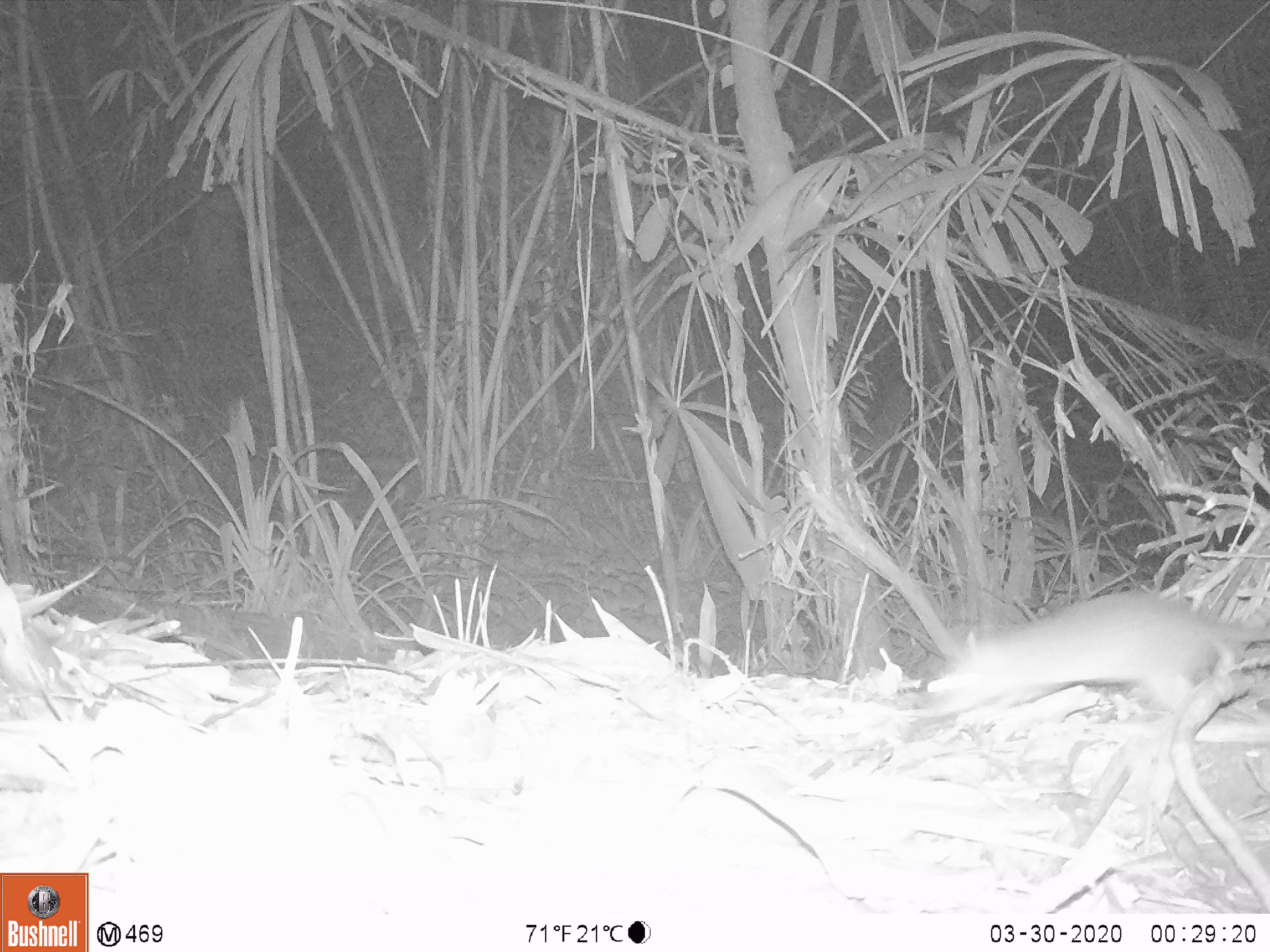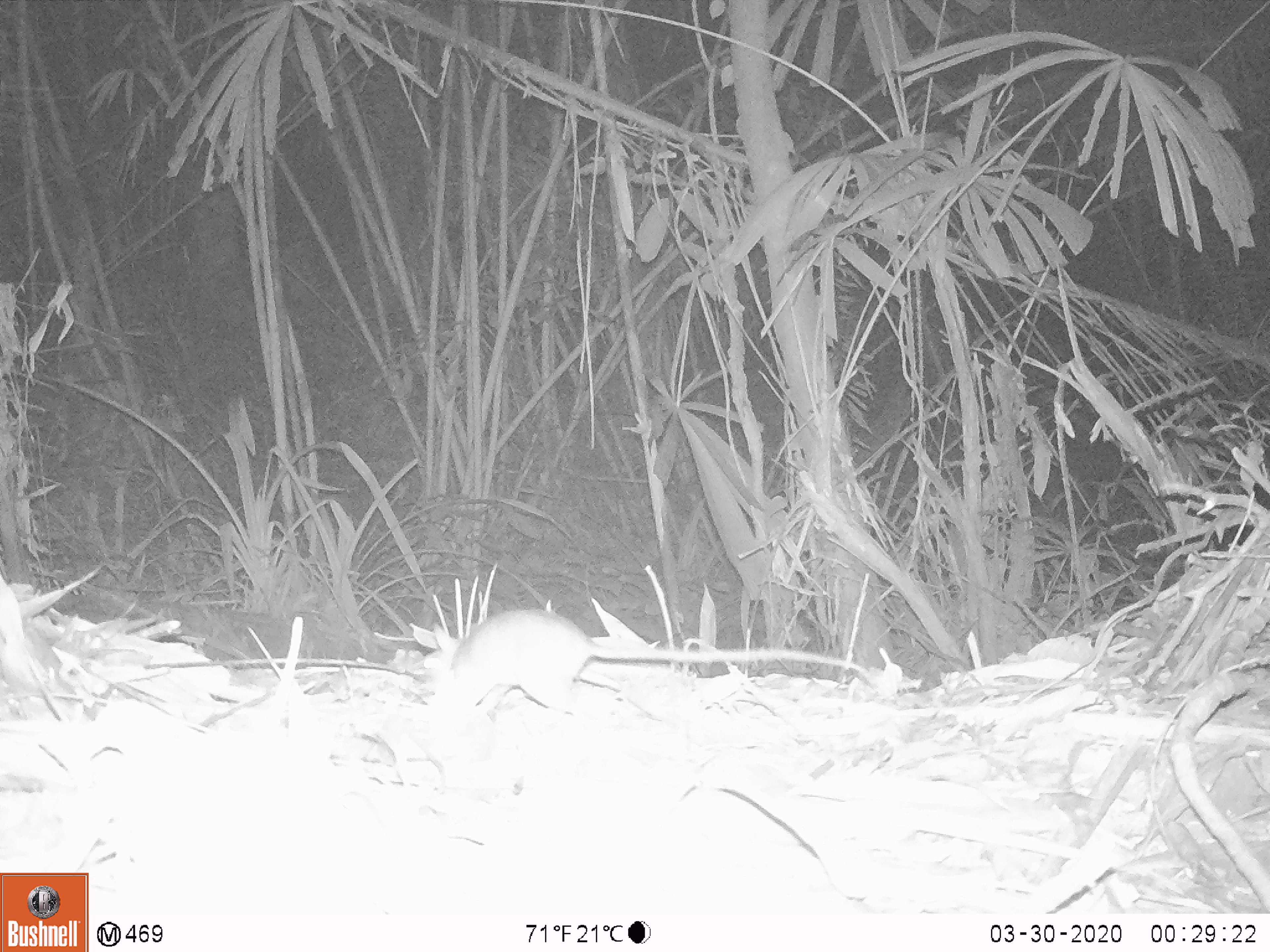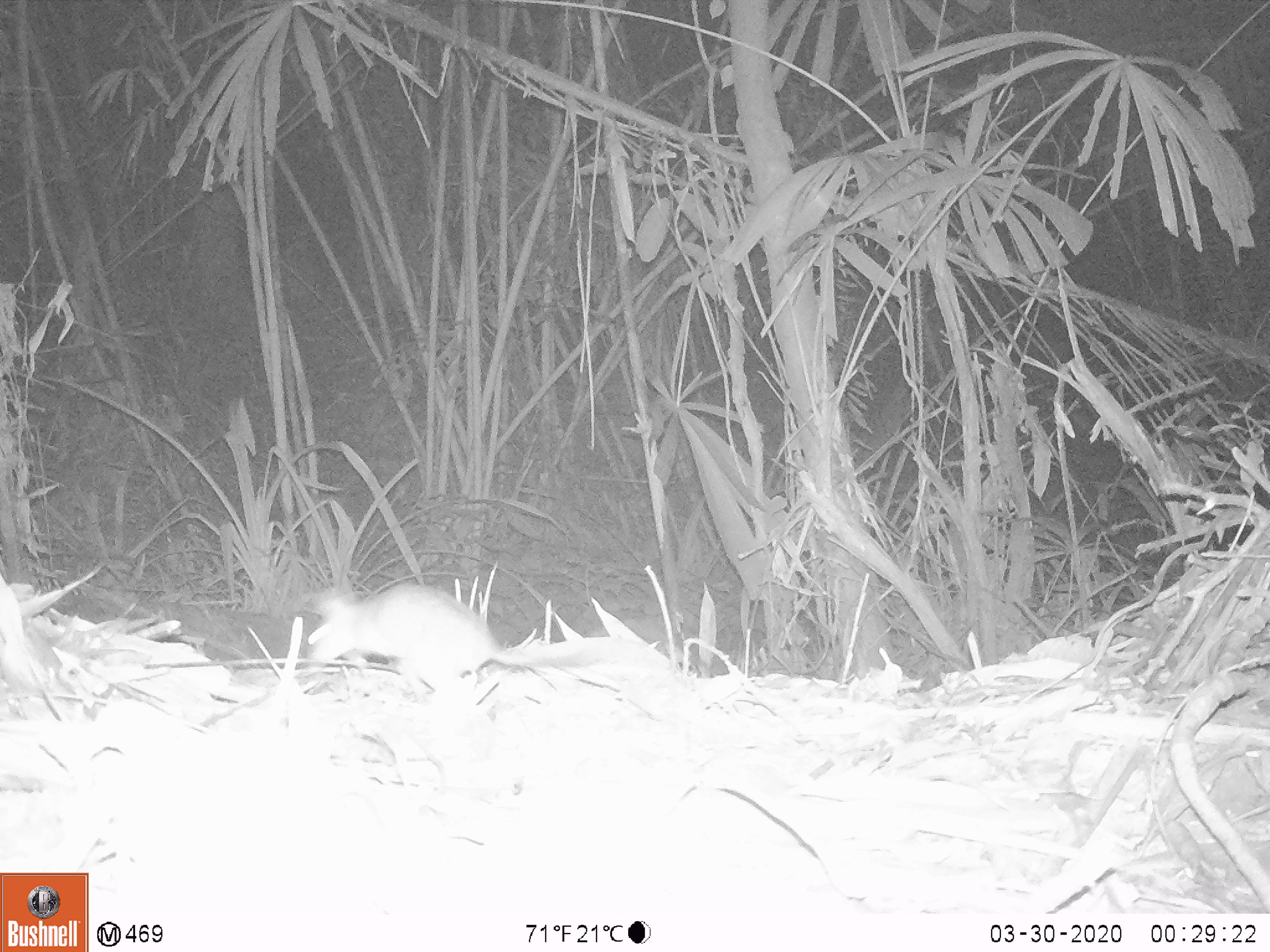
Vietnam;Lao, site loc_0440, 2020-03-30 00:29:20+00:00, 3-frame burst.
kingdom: Animalia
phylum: Chordata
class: Mammalia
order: Rodentia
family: Muridae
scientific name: Muridae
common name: old-world mice and rats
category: unidentified murid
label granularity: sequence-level